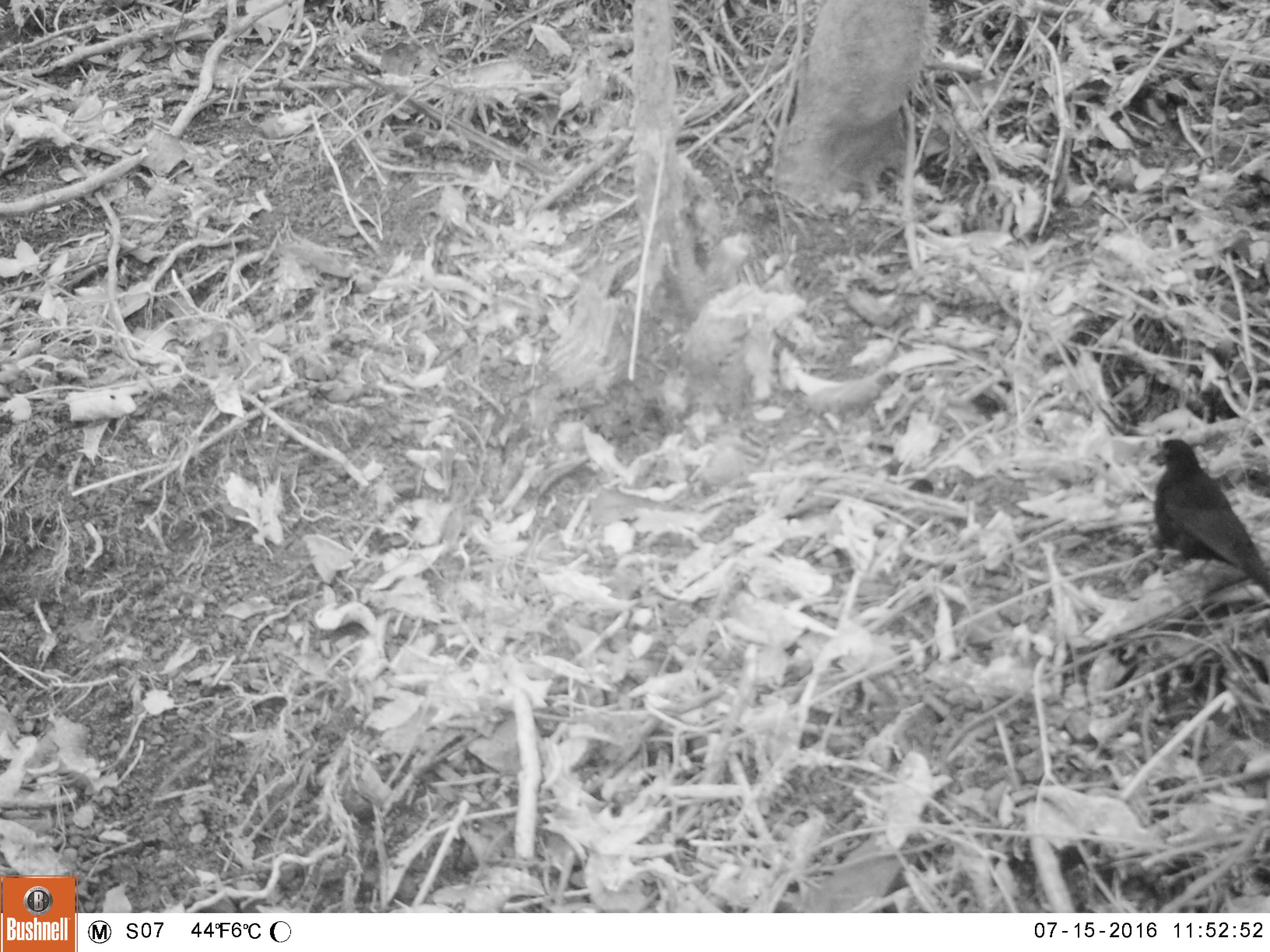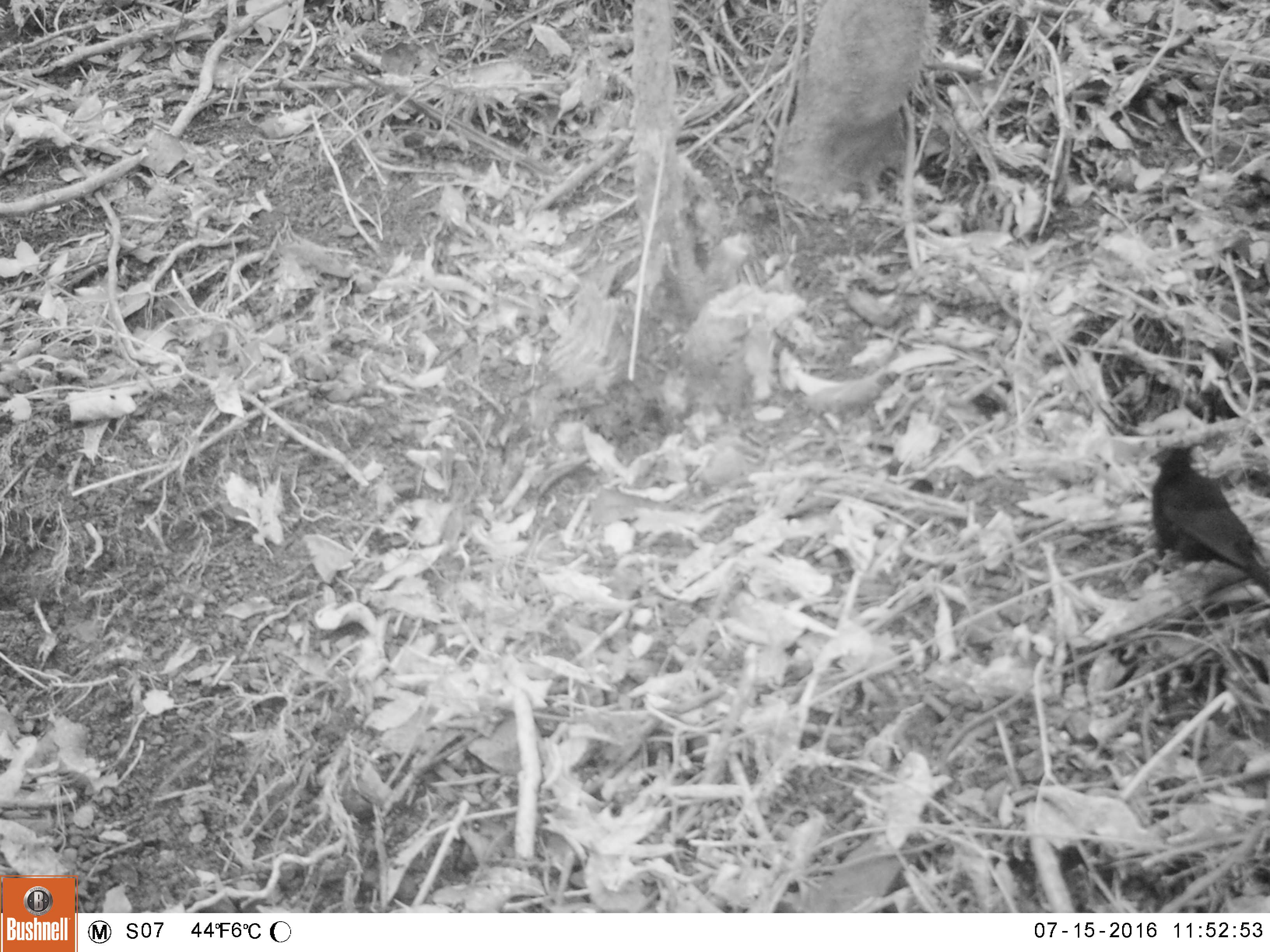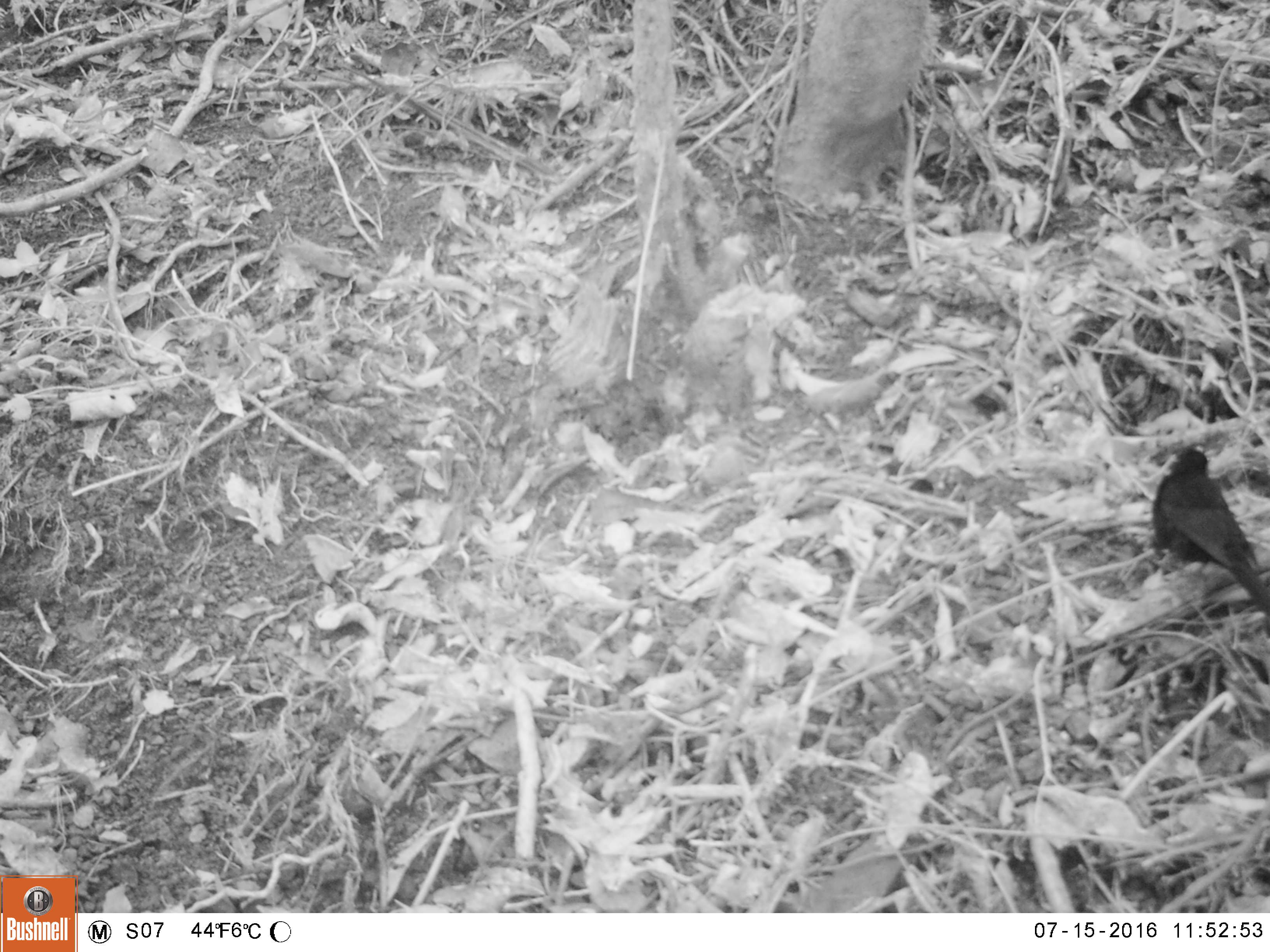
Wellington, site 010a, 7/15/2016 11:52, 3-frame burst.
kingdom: Animalia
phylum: Chordata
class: Aves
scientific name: Aves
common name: bird